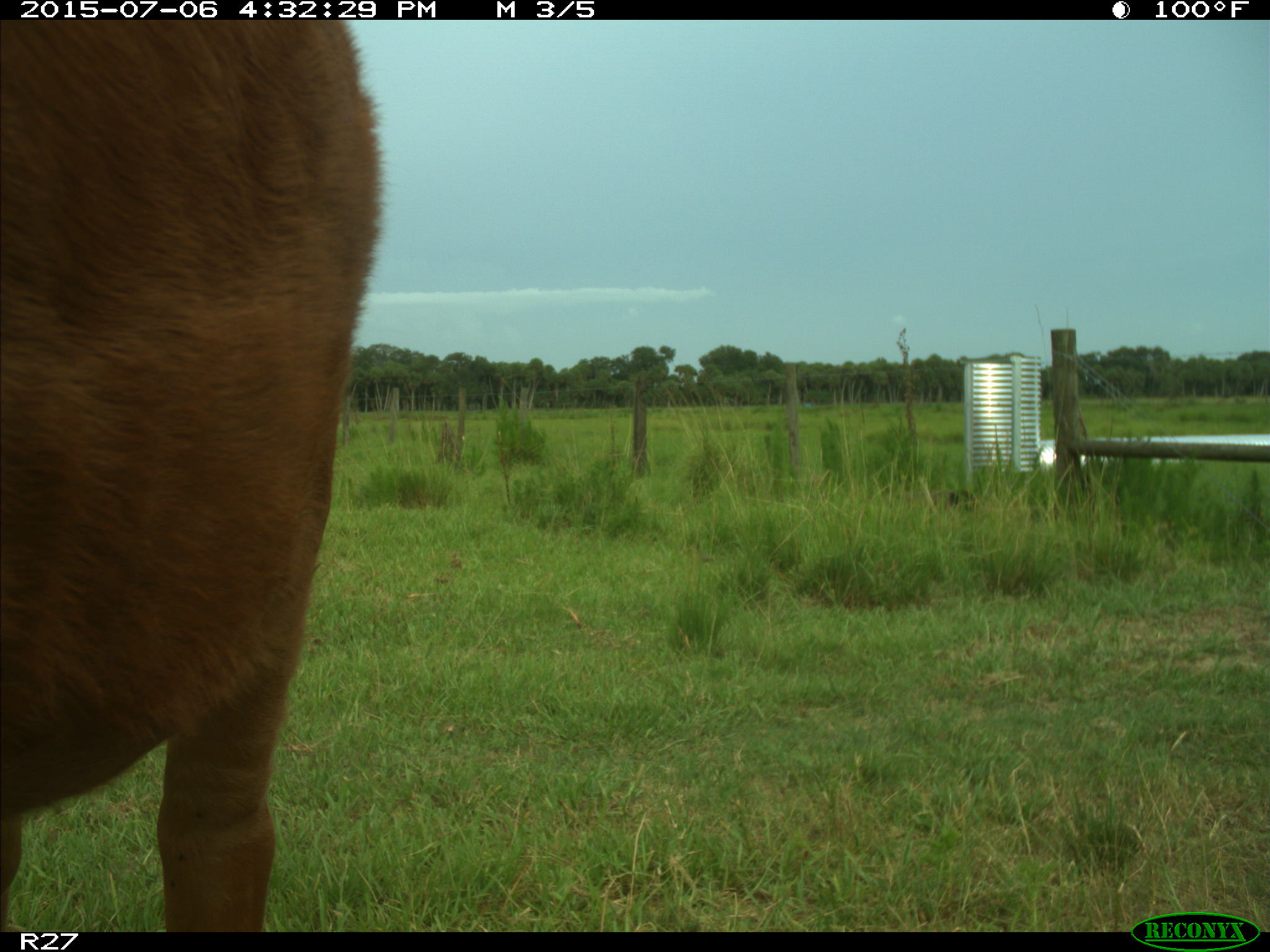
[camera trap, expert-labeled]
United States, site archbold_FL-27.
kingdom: Animalia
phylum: Chordata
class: Mammalia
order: Artiodactyla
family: Bovidae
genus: Bos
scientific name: Bos taurus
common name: domestic cow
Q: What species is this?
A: Bos taurus (domestic cow).